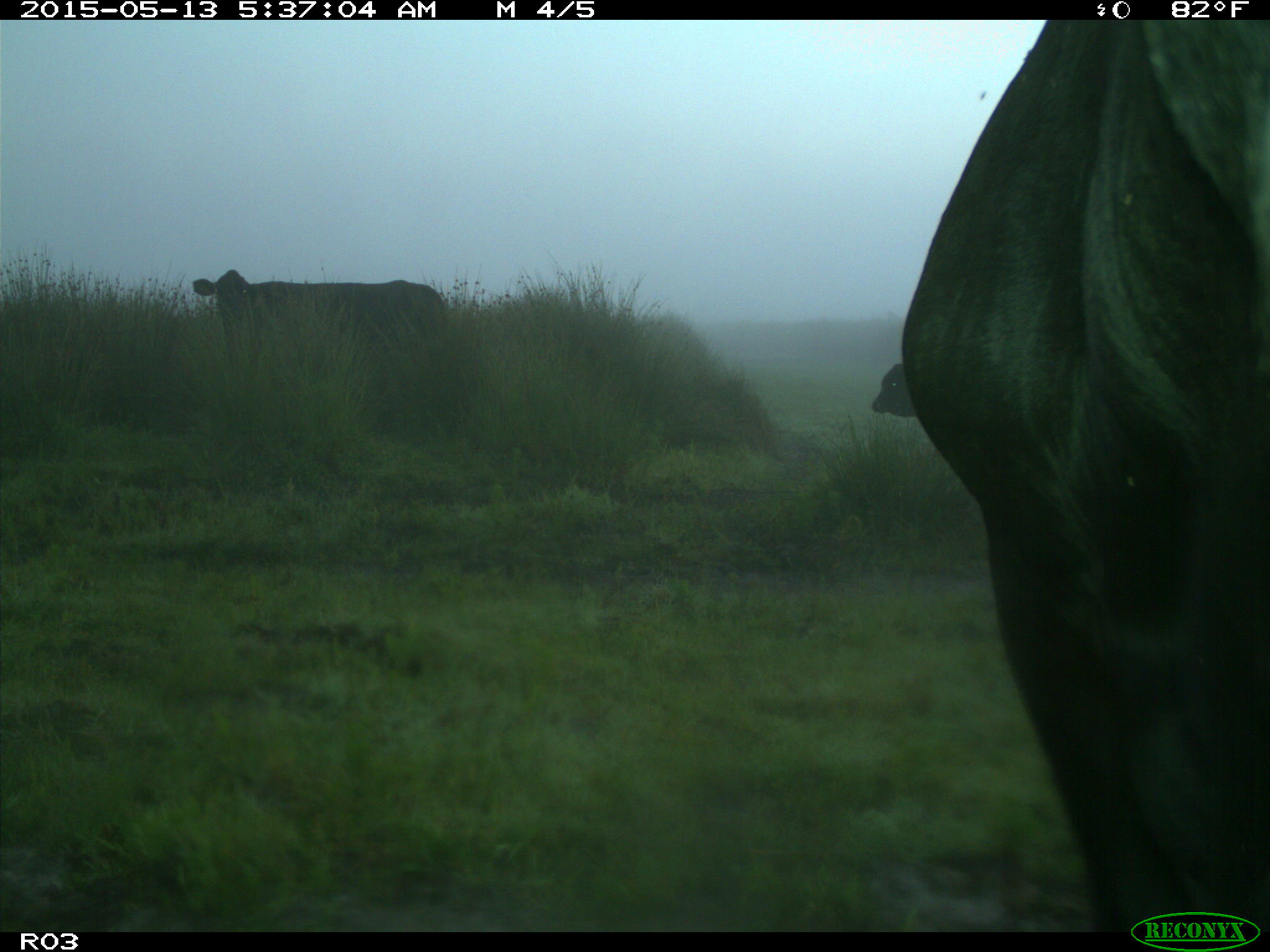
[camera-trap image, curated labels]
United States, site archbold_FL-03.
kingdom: Animalia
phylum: Chordata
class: Mammalia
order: Artiodactyla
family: Bovidae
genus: Bos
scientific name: Bos taurus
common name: domestic cow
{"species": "Bos taurus (domestic cow)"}